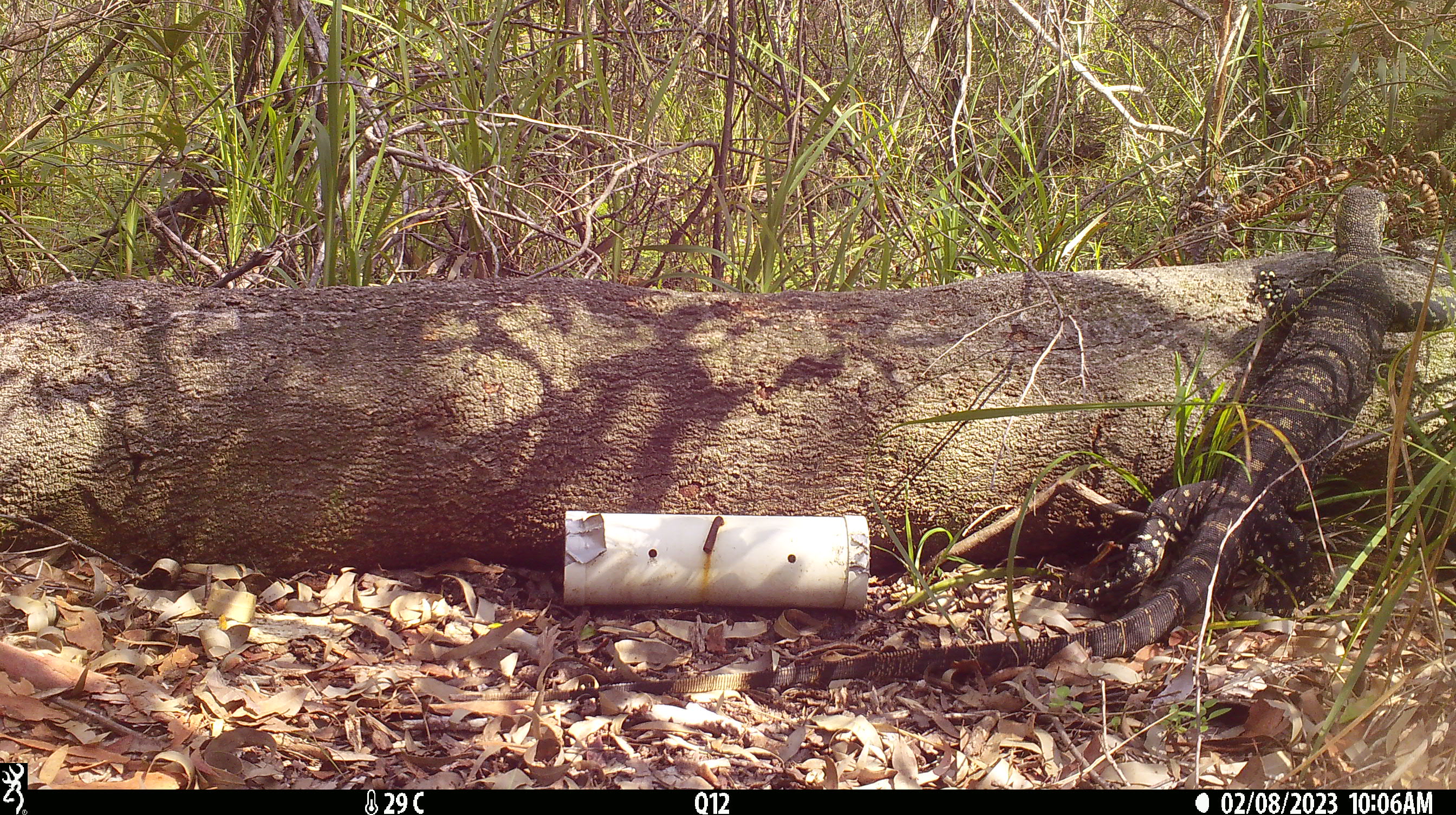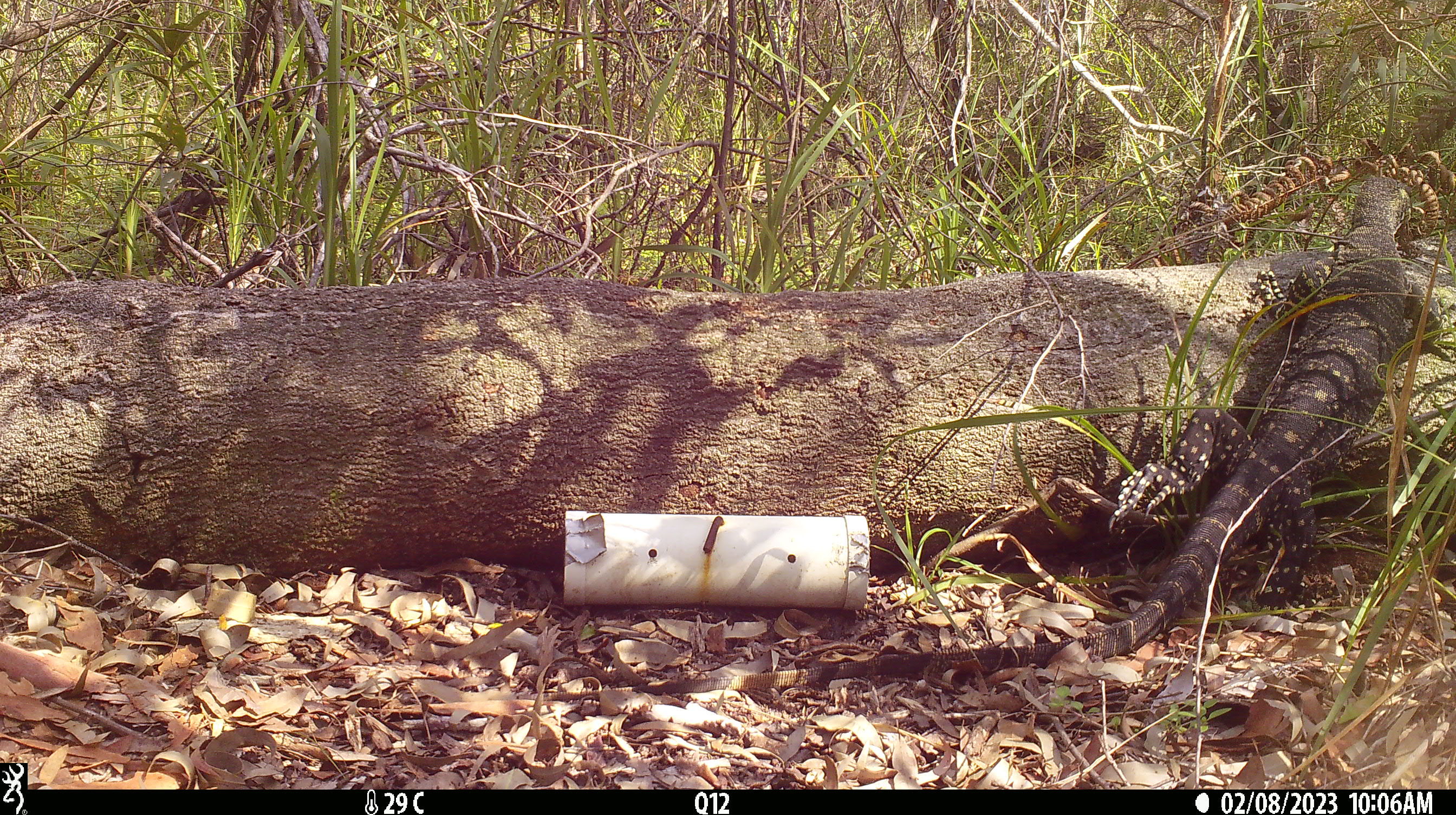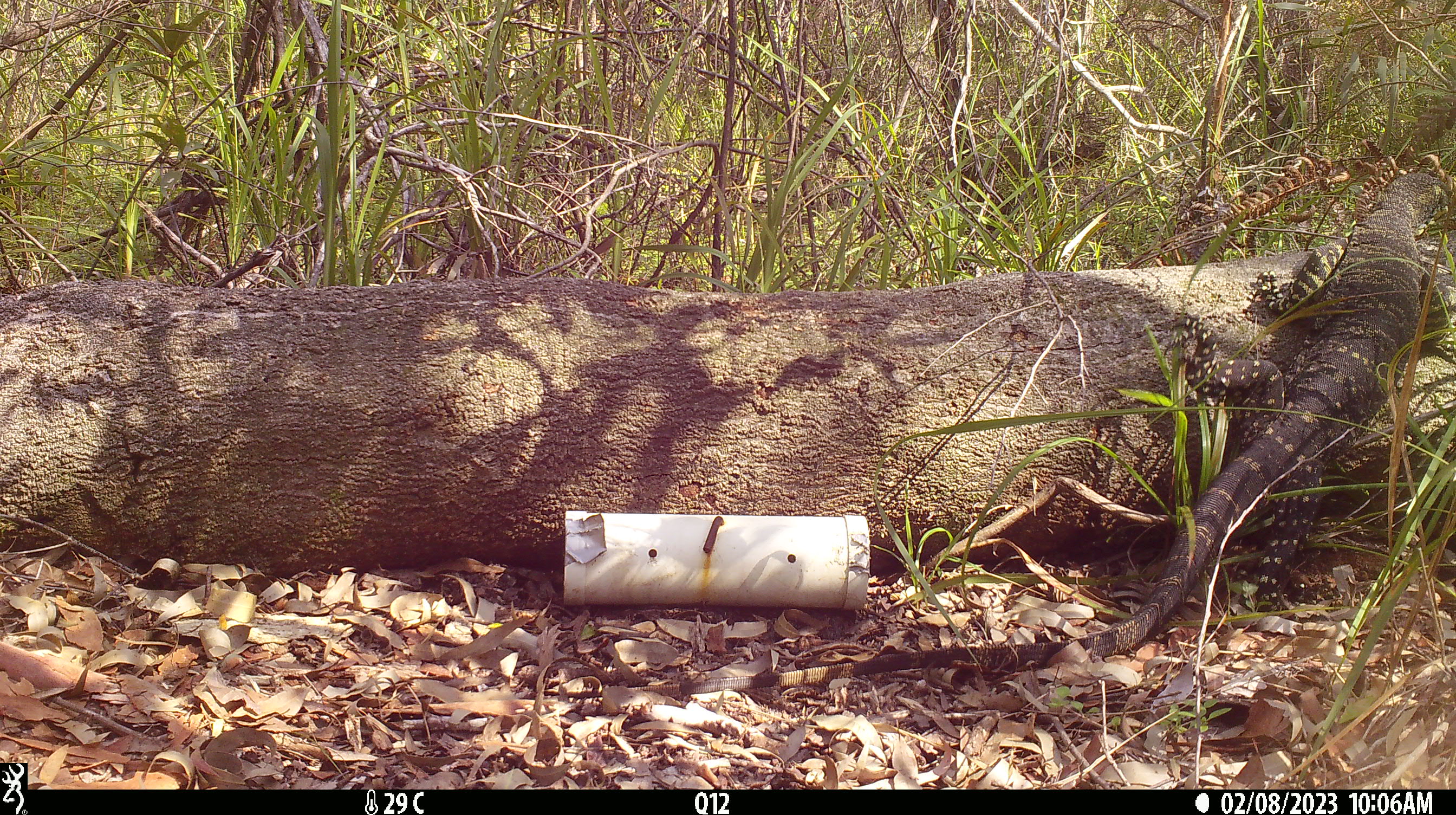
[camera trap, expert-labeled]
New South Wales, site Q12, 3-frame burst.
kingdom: Animalia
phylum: Chordata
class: Reptilia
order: Squamata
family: Varanidae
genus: Varanus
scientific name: Varanus varius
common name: lace monitor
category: goanna